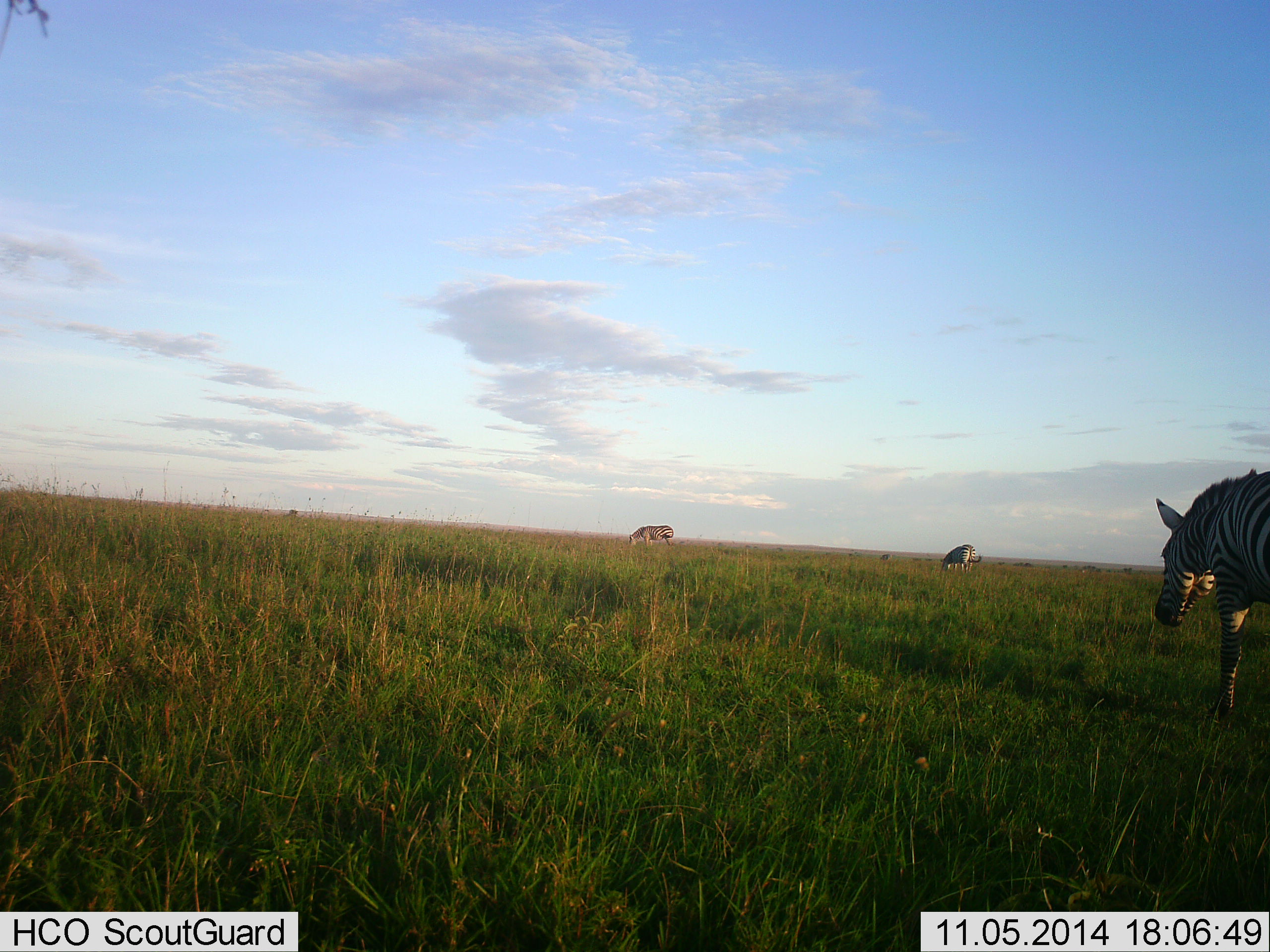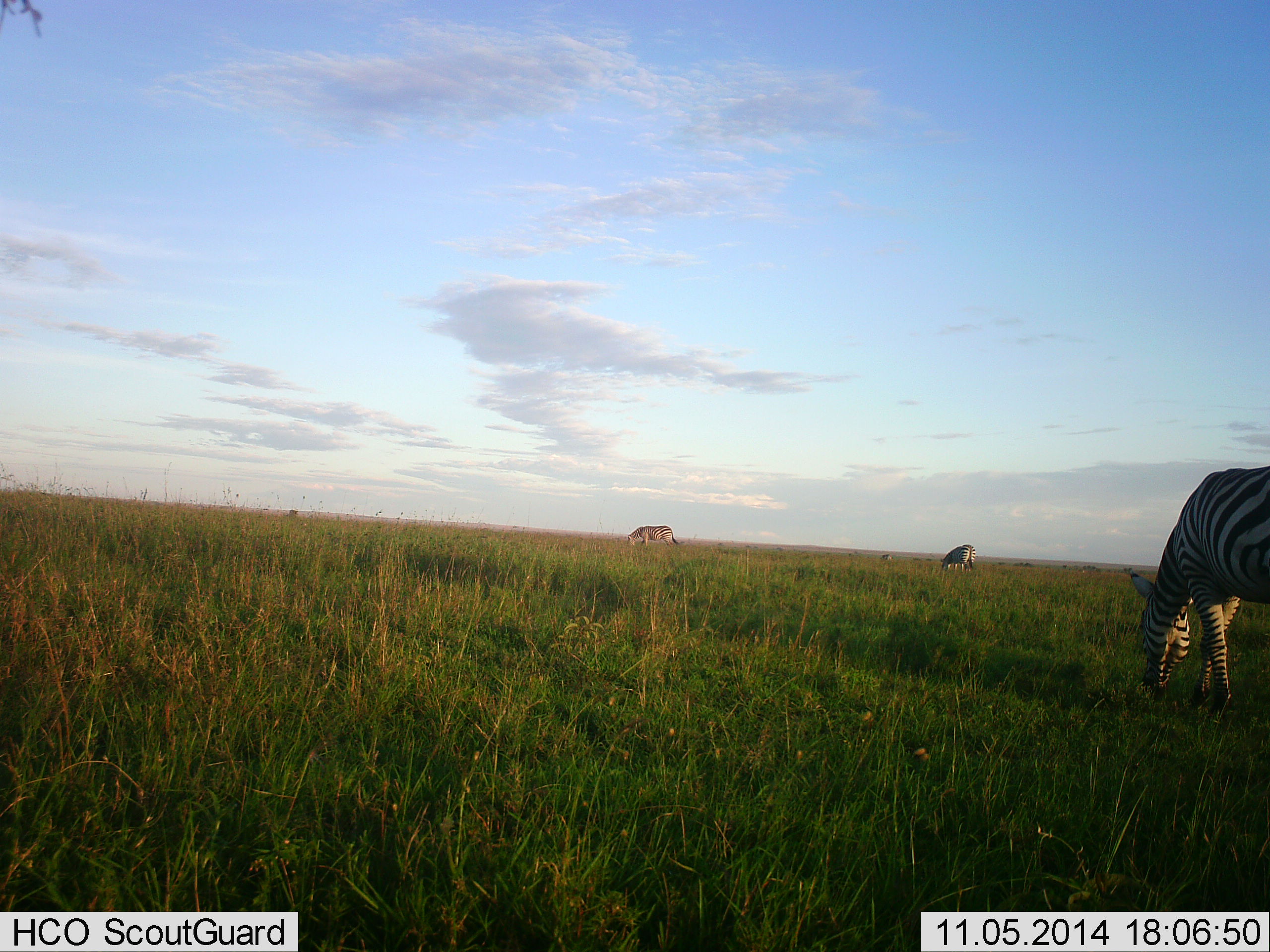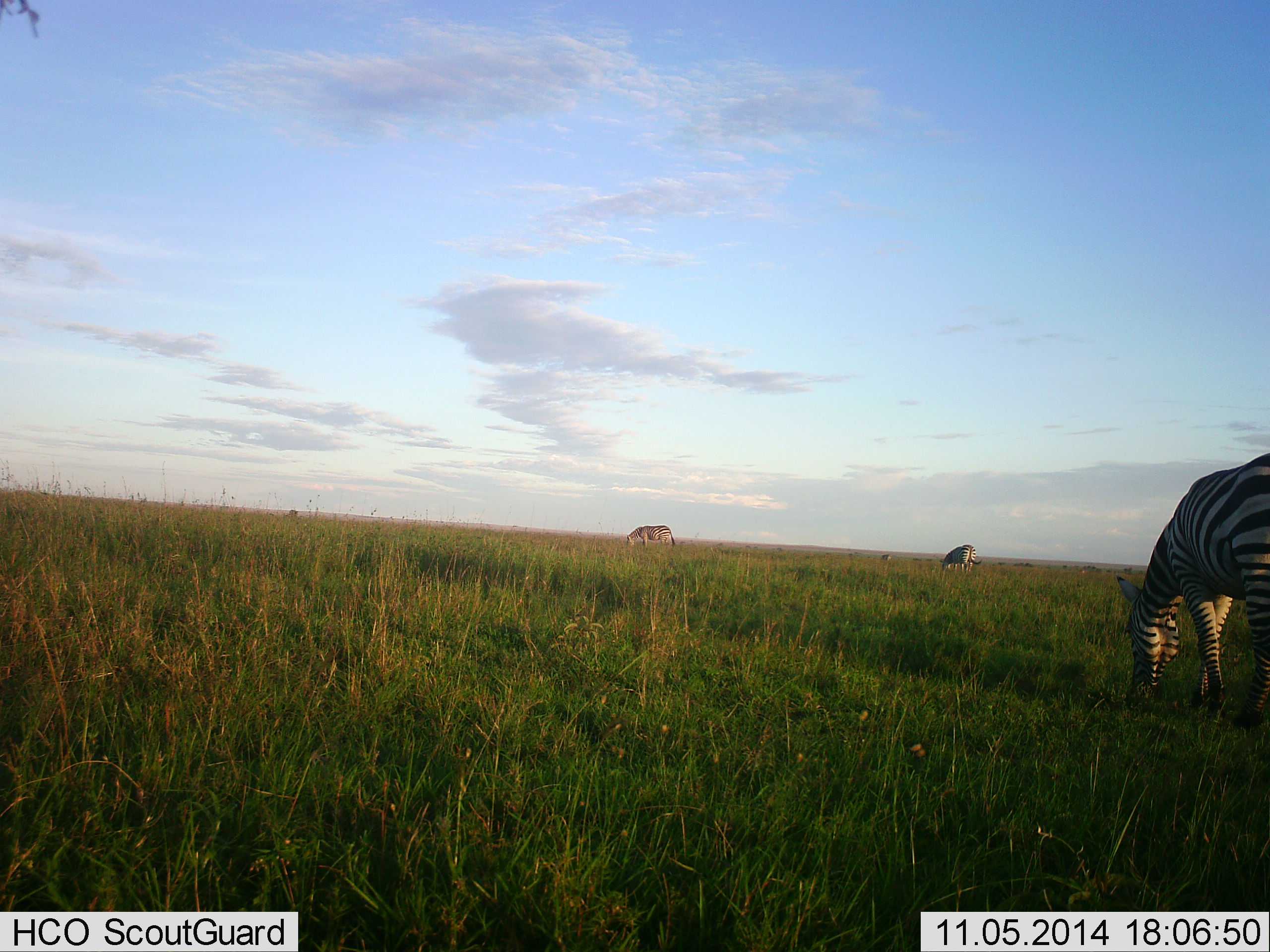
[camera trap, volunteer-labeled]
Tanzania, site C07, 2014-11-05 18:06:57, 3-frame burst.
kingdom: Animalia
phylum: Chordata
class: Mammalia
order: Perissodactyla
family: Equidae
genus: Equus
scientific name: Equus quagga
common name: plains zebra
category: zebra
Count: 3.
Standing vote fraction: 9%.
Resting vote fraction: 0%.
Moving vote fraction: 18%.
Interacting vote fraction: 0%.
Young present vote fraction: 0%.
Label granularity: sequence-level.